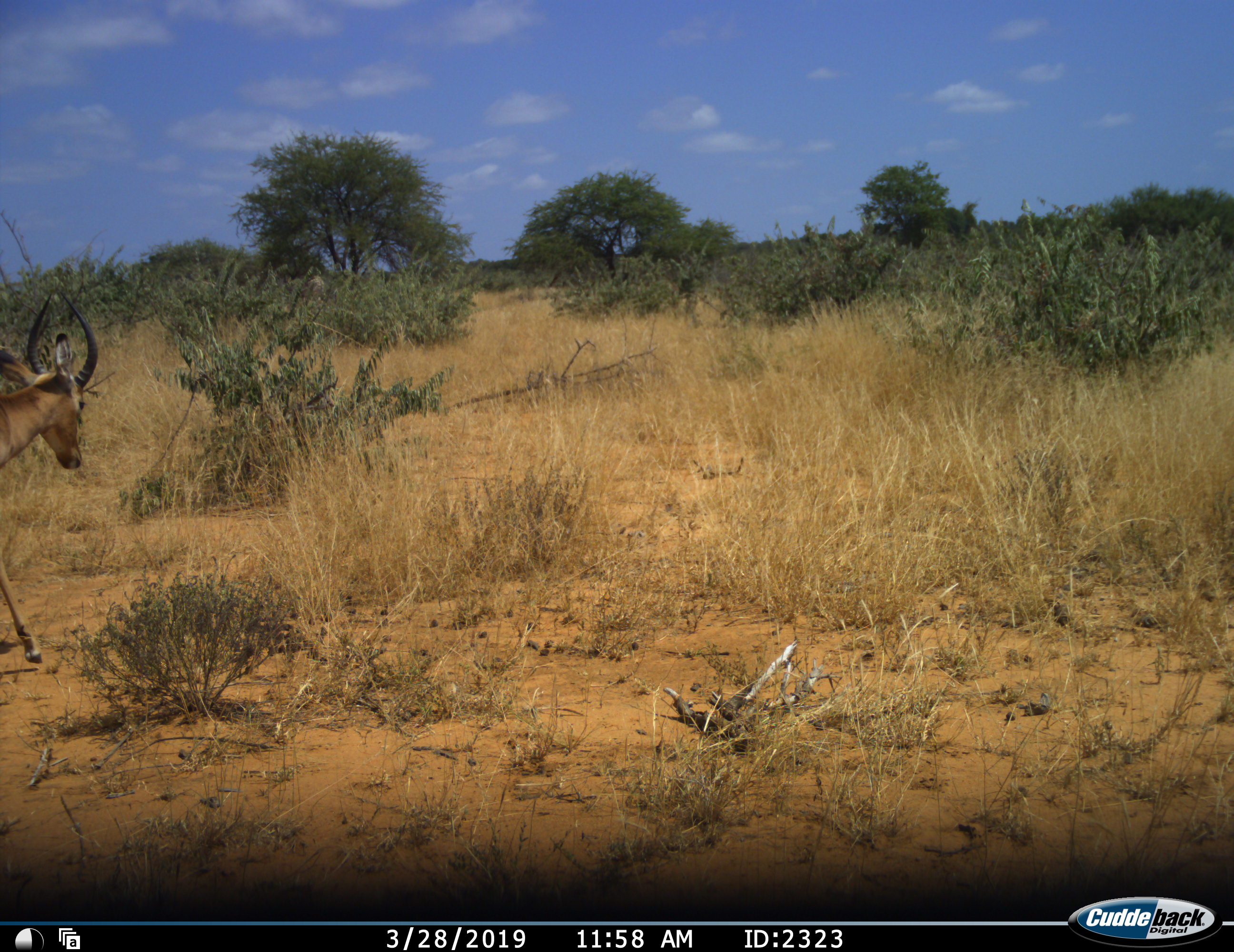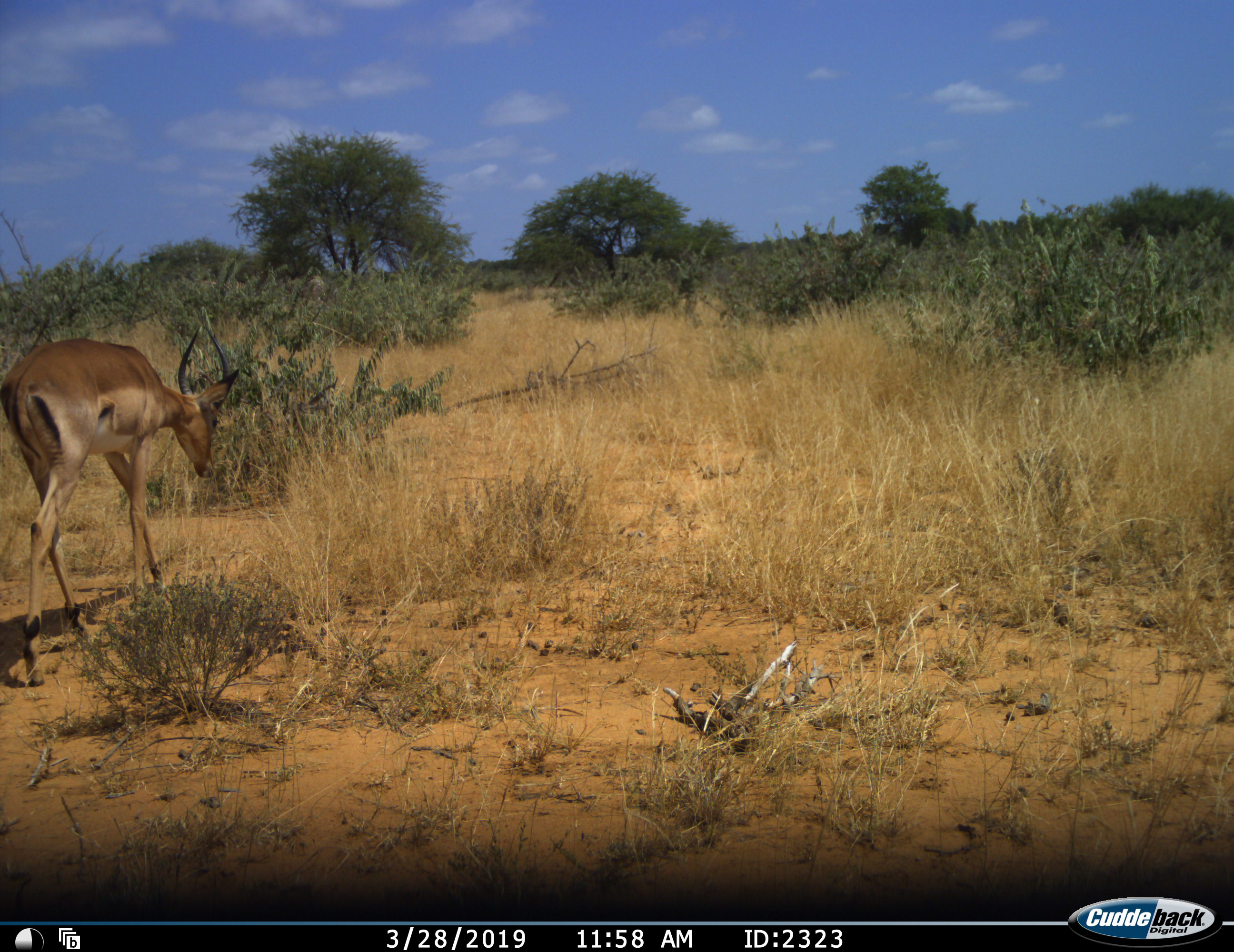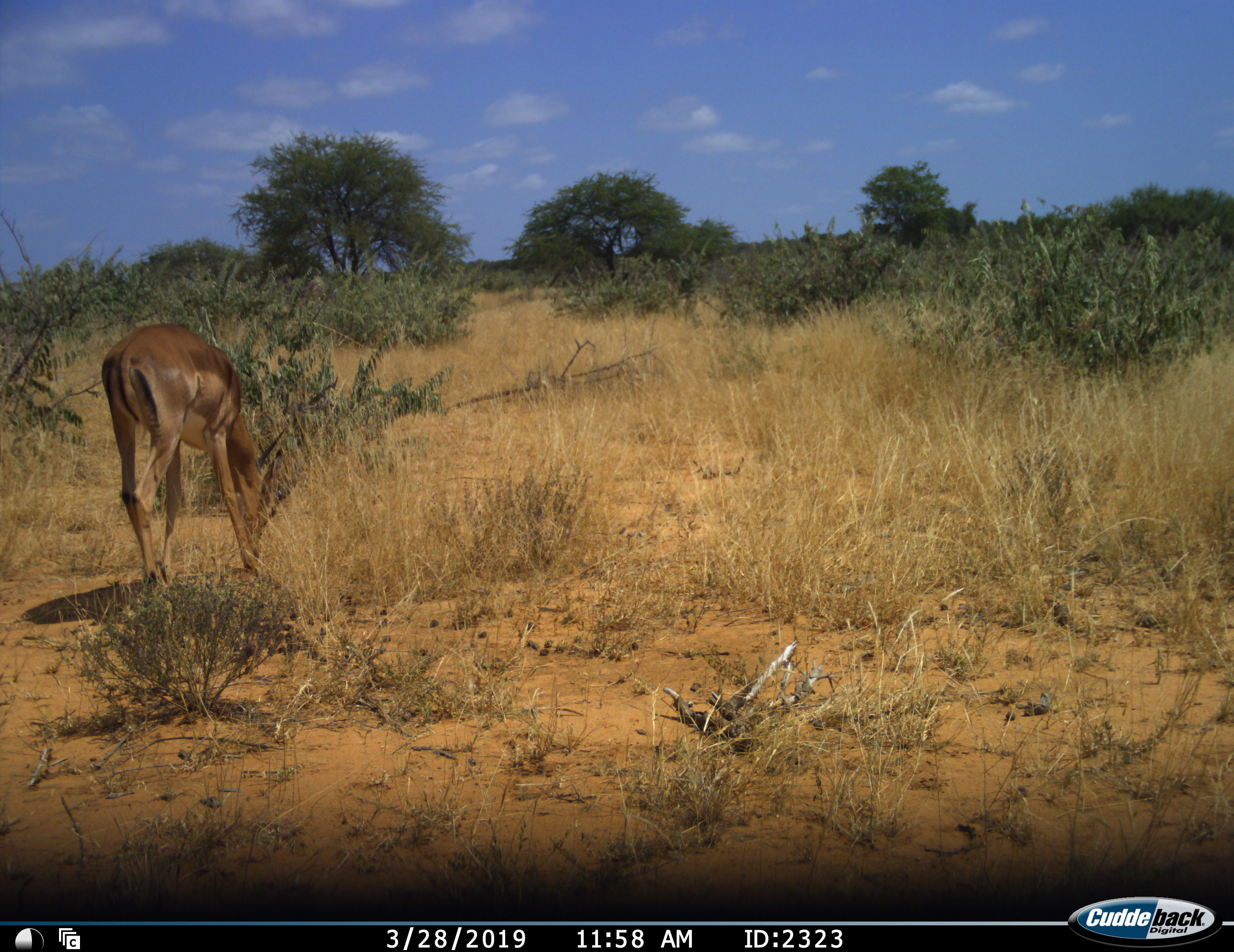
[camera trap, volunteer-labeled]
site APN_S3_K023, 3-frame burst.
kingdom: Animalia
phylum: Chordata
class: Mammalia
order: Artiodactyla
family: Bovidae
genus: Aepyceros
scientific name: Aepyceros melampus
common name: impala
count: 1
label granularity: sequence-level